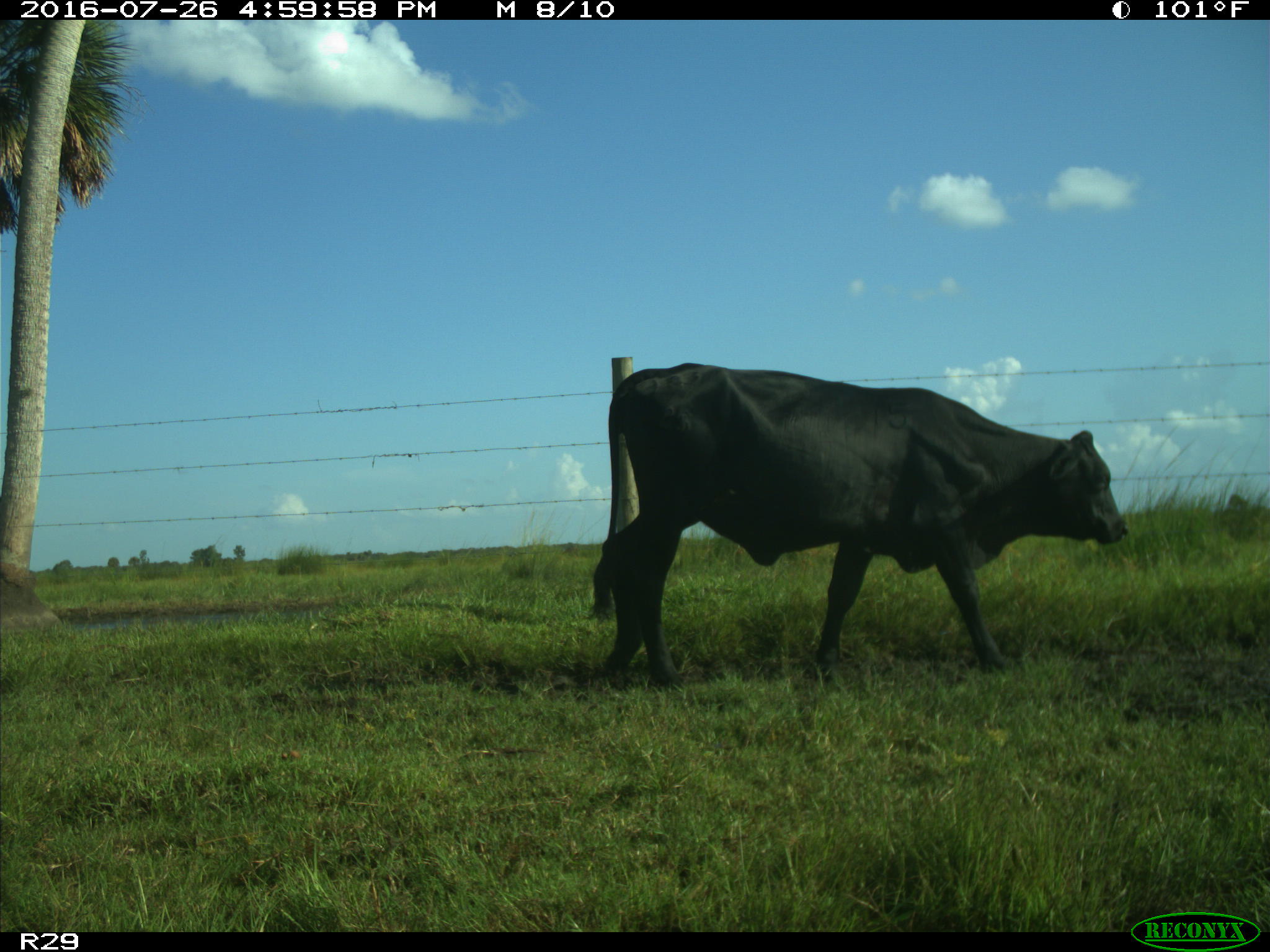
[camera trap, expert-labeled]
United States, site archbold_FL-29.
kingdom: Animalia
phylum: Chordata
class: Mammalia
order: Artiodactyla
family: Bovidae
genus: Bos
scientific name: Bos taurus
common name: domestic cow